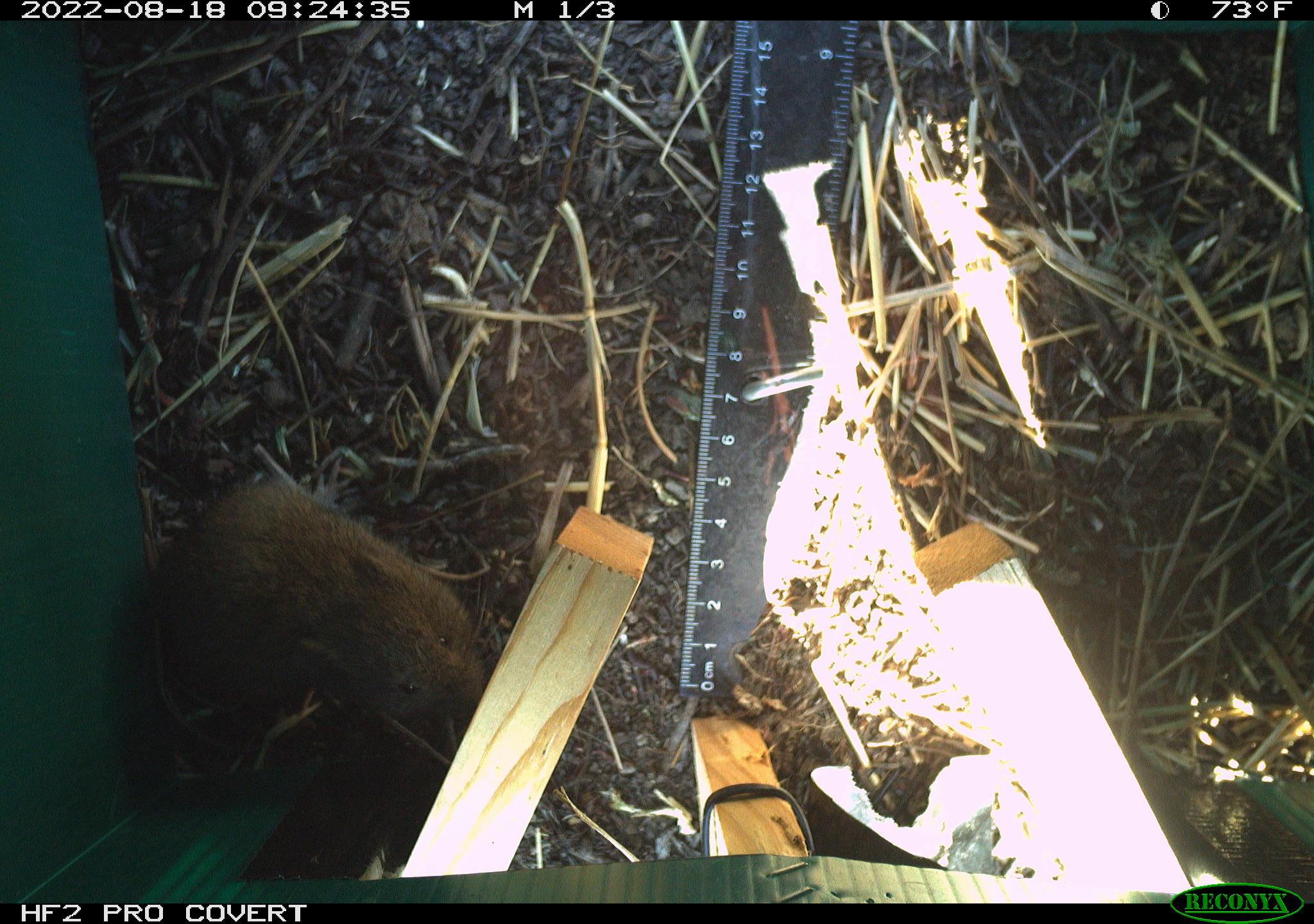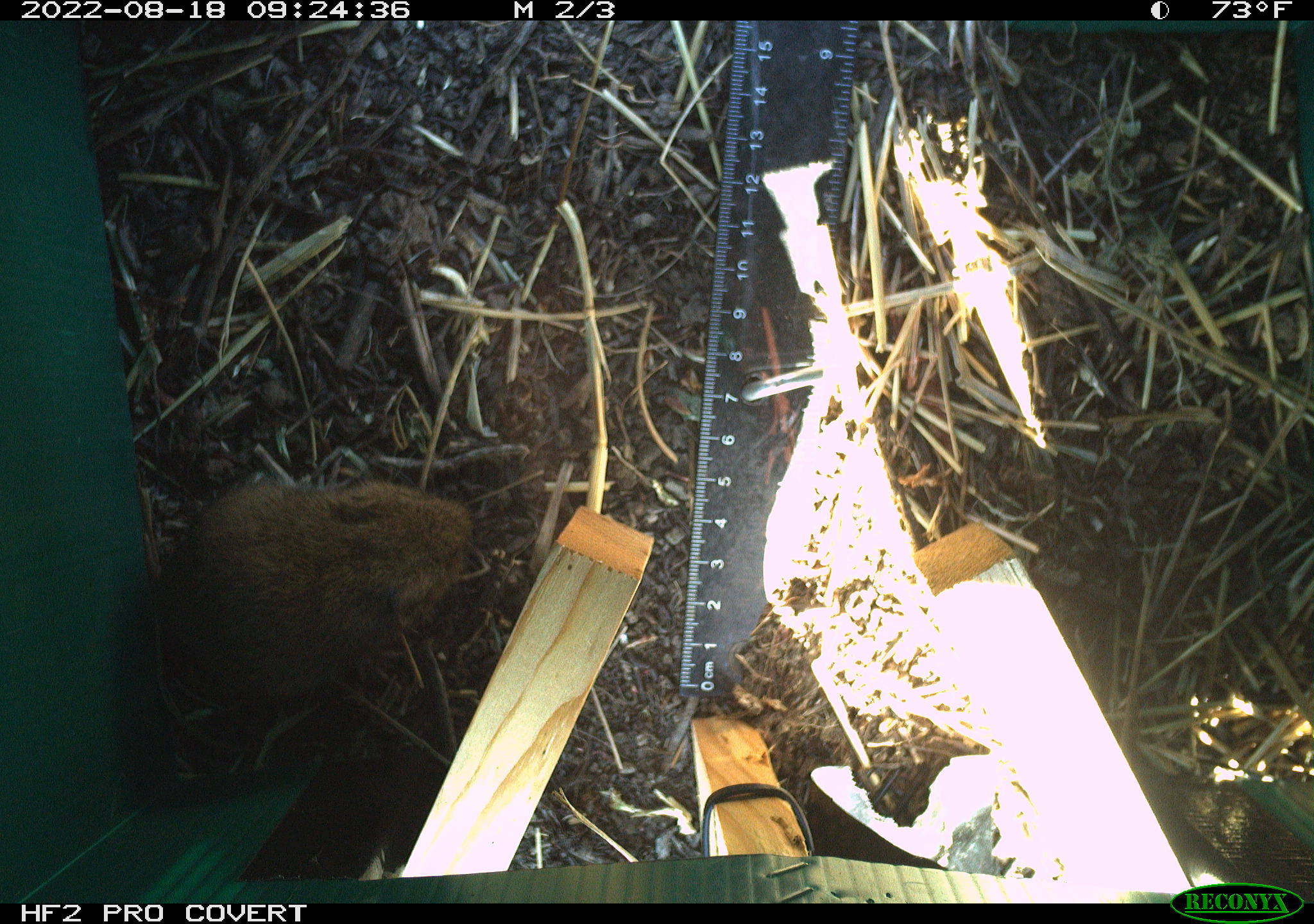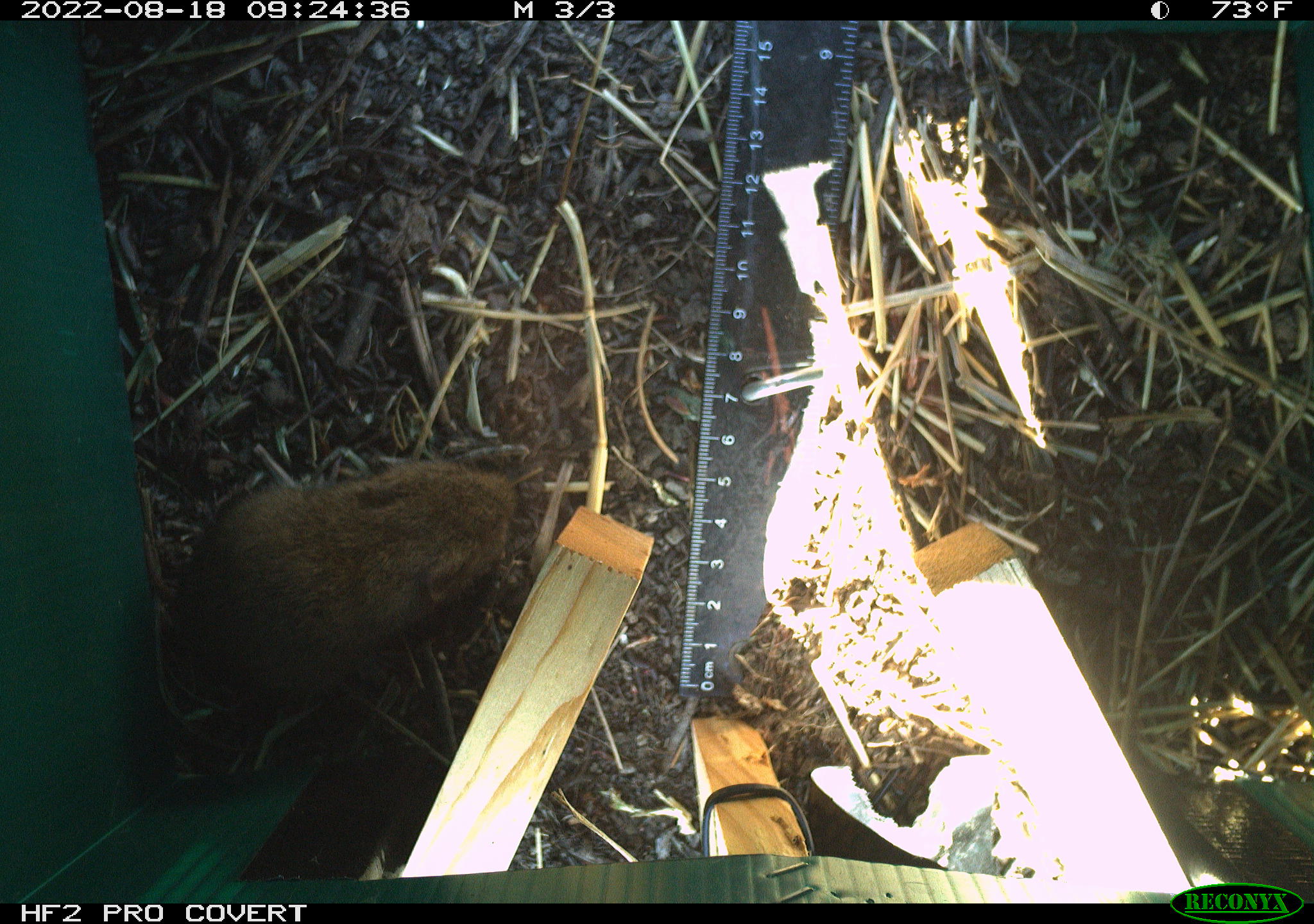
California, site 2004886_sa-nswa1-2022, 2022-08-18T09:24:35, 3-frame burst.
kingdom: Animalia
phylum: Chordata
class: Mammalia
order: Rodentia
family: Cricetidae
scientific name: Cricetidae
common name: hamsters, voles, lemmings, and allies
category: cricetidae family